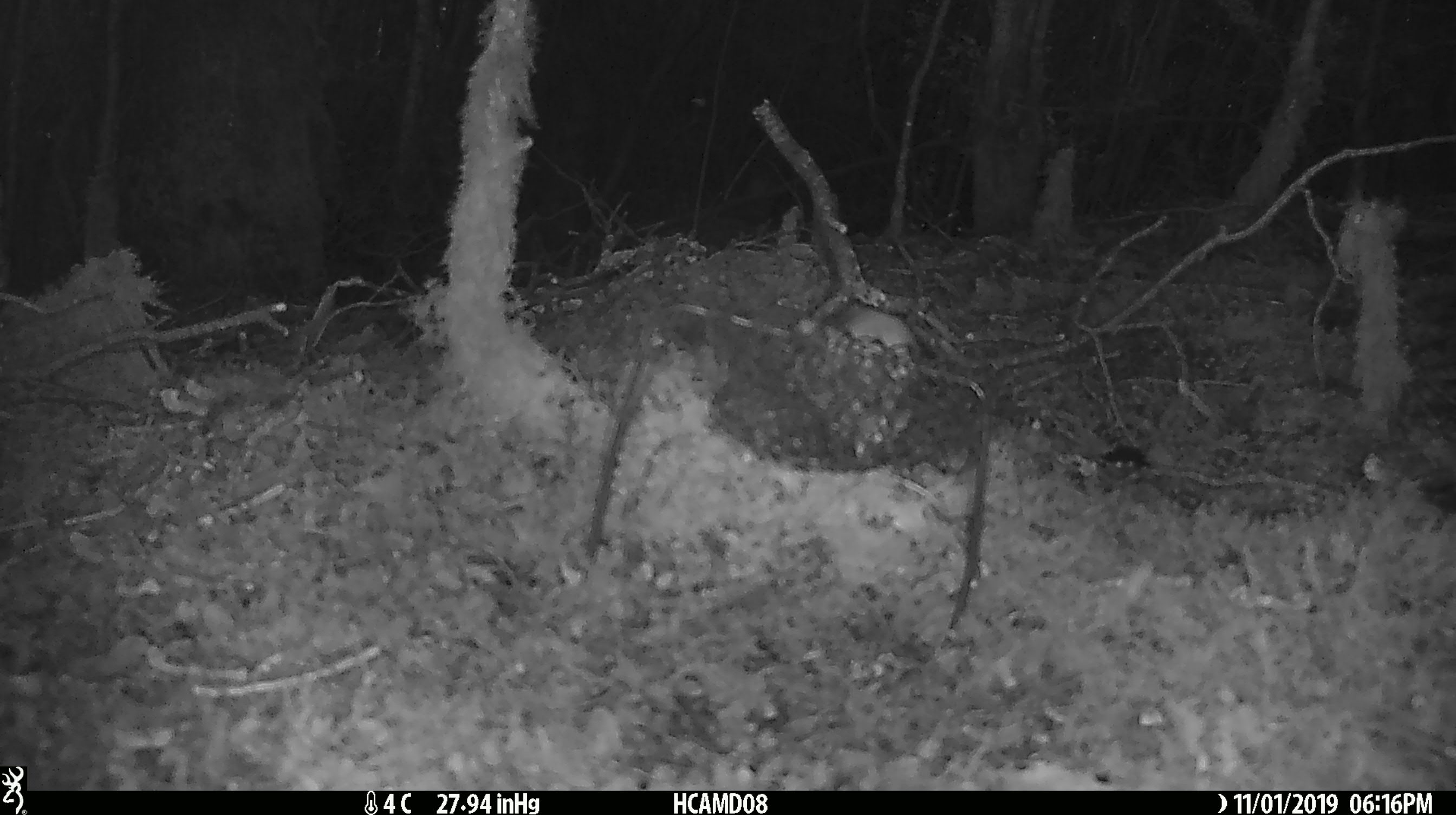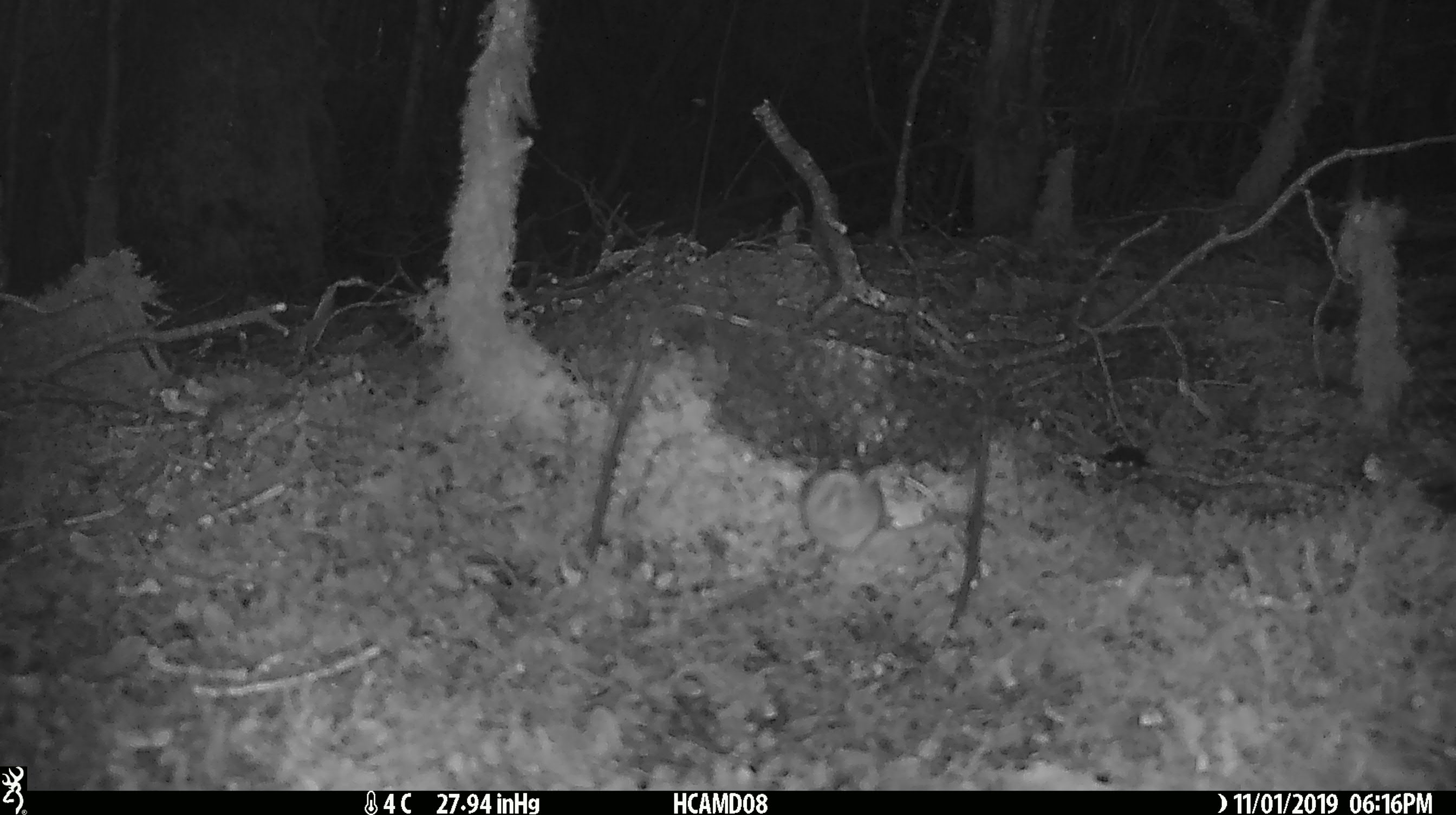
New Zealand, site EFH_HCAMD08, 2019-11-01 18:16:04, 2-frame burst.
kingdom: Animalia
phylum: Chordata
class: Mammalia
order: Rodentia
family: Muridae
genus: Mus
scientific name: Mus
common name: mouse